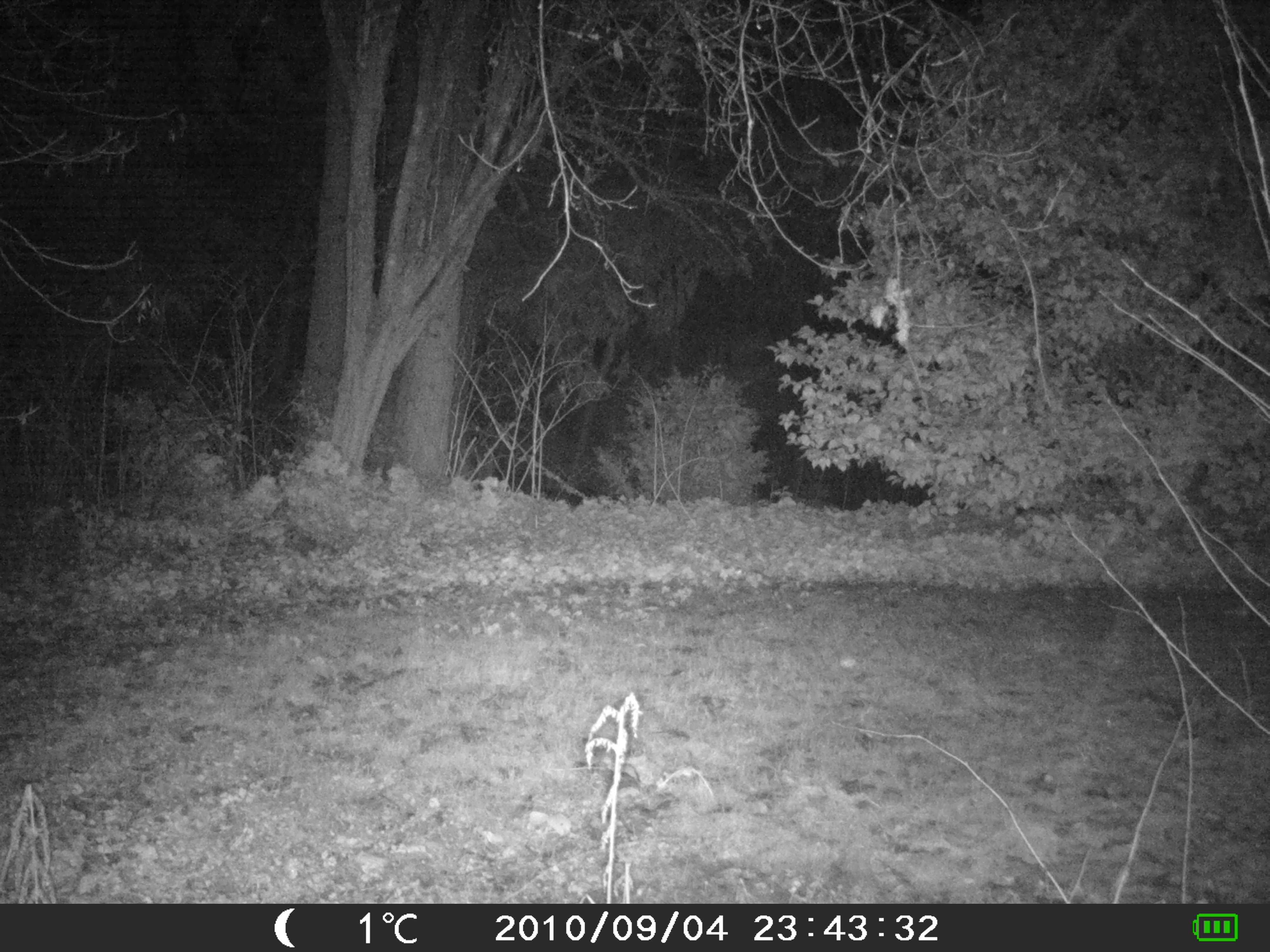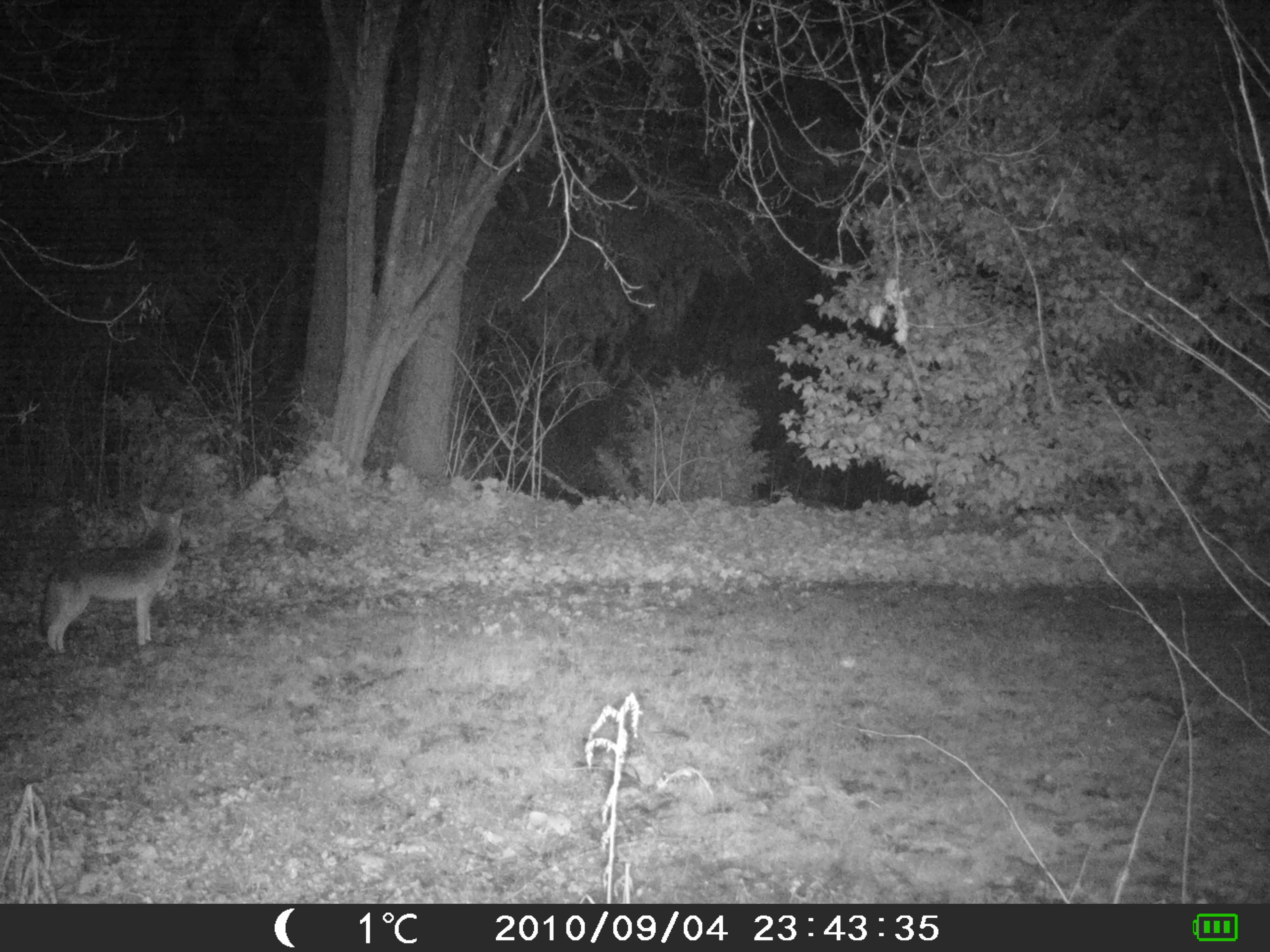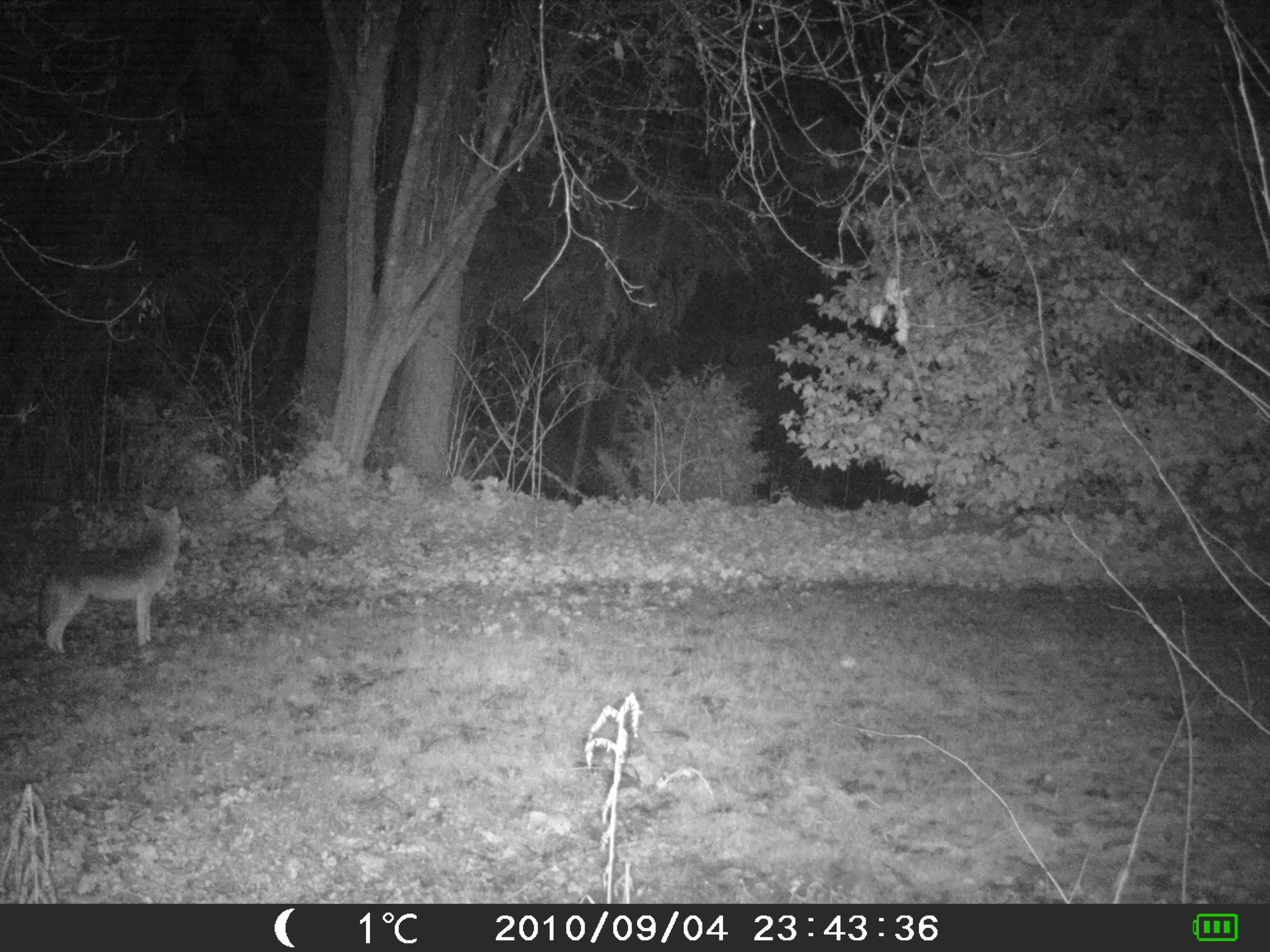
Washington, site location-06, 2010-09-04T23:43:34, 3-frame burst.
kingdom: Animalia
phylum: Chordata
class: Mammalia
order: Carnivora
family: Canidae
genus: Canis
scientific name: Canis latrans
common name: coyote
Coyote (Canis latrans).